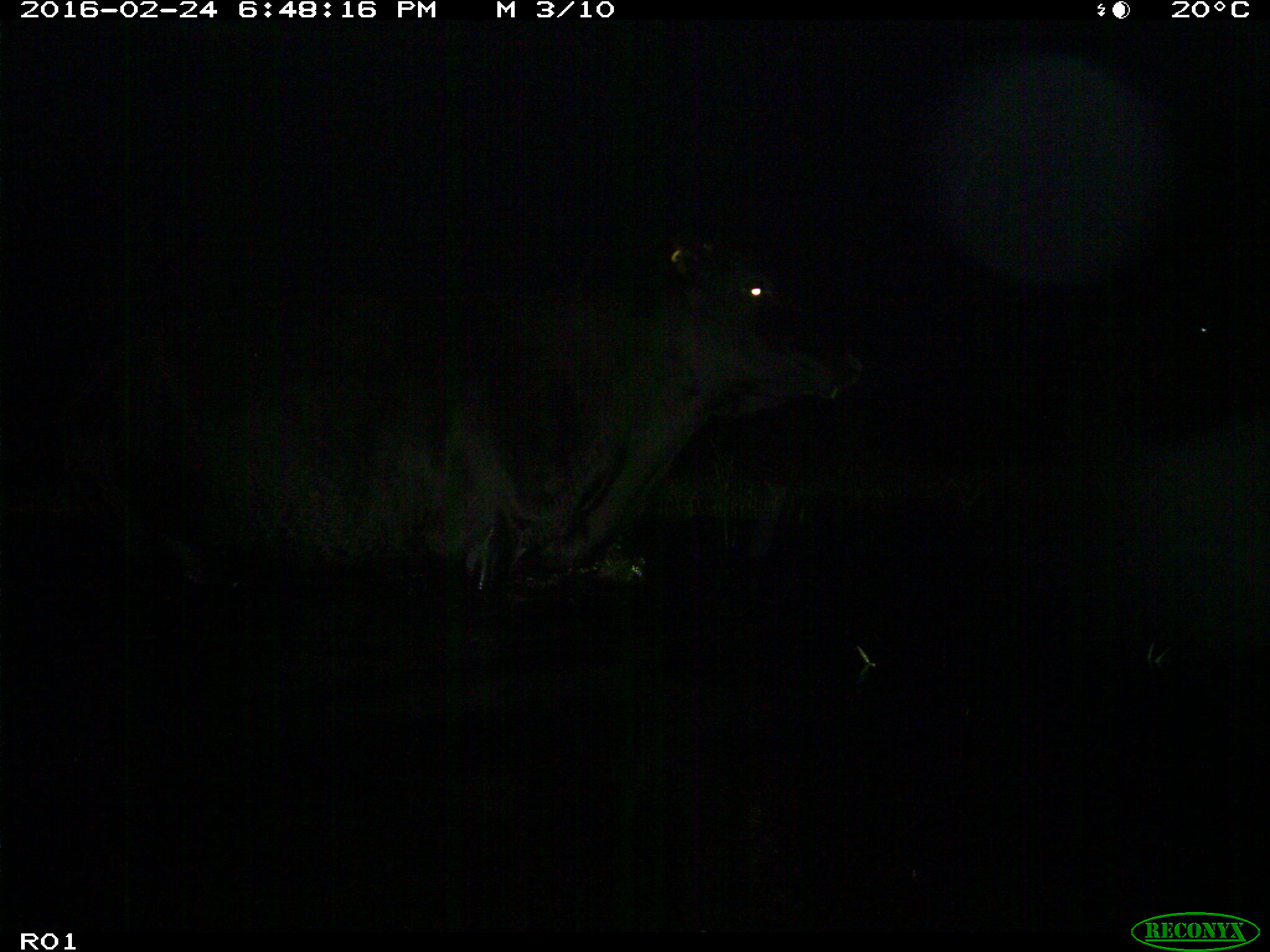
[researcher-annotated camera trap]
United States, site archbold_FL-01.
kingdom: Animalia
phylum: Chordata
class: Mammalia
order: Artiodactyla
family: Bovidae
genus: Bos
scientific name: Bos taurus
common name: domestic cow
Bos taurus (domestic cow).